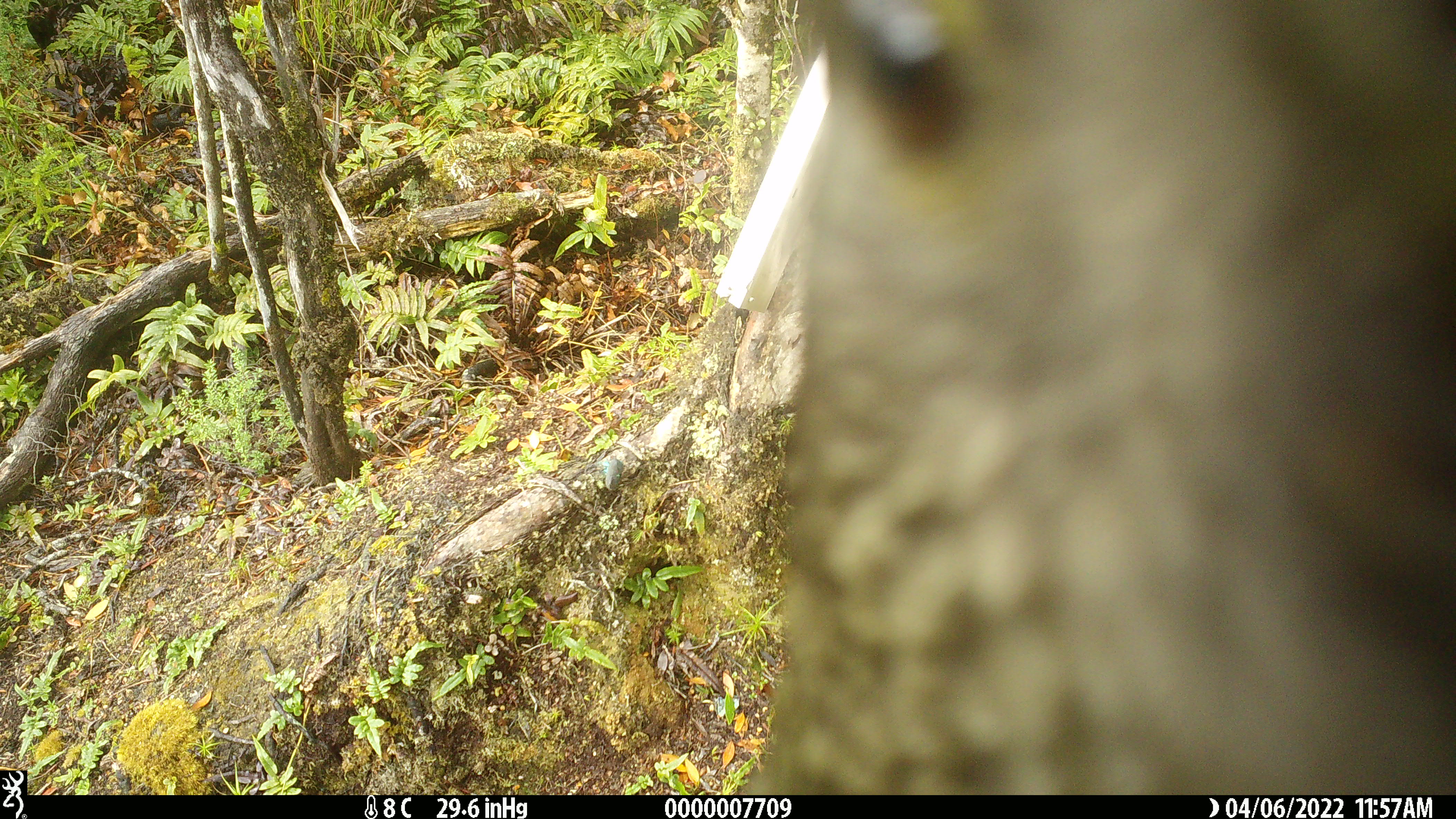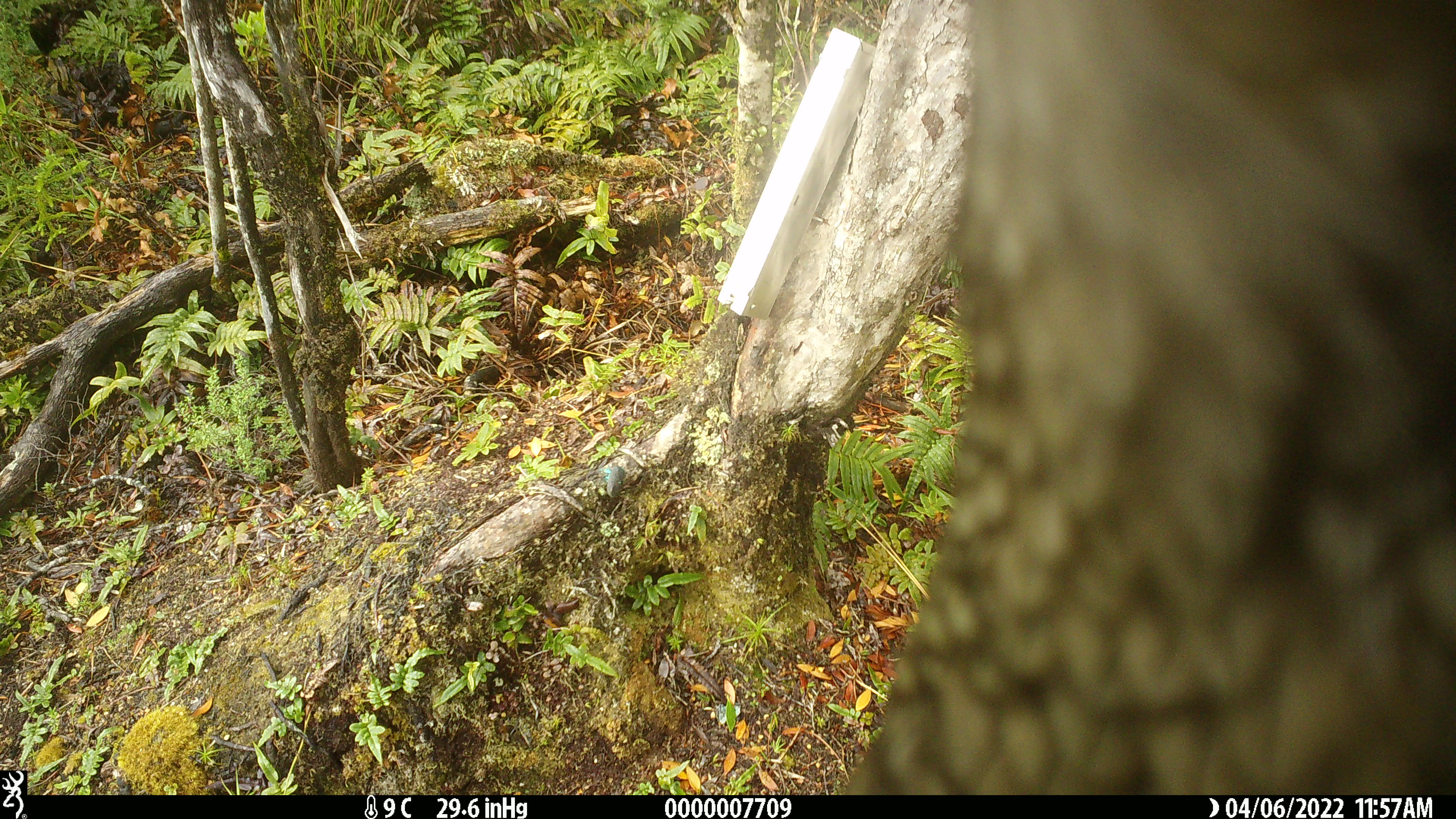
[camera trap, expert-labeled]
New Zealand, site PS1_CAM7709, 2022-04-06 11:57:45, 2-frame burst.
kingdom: Animalia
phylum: Chordata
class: Aves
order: Psittaciformes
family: Strigopidae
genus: Nestor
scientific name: Nestor notabilis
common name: kea